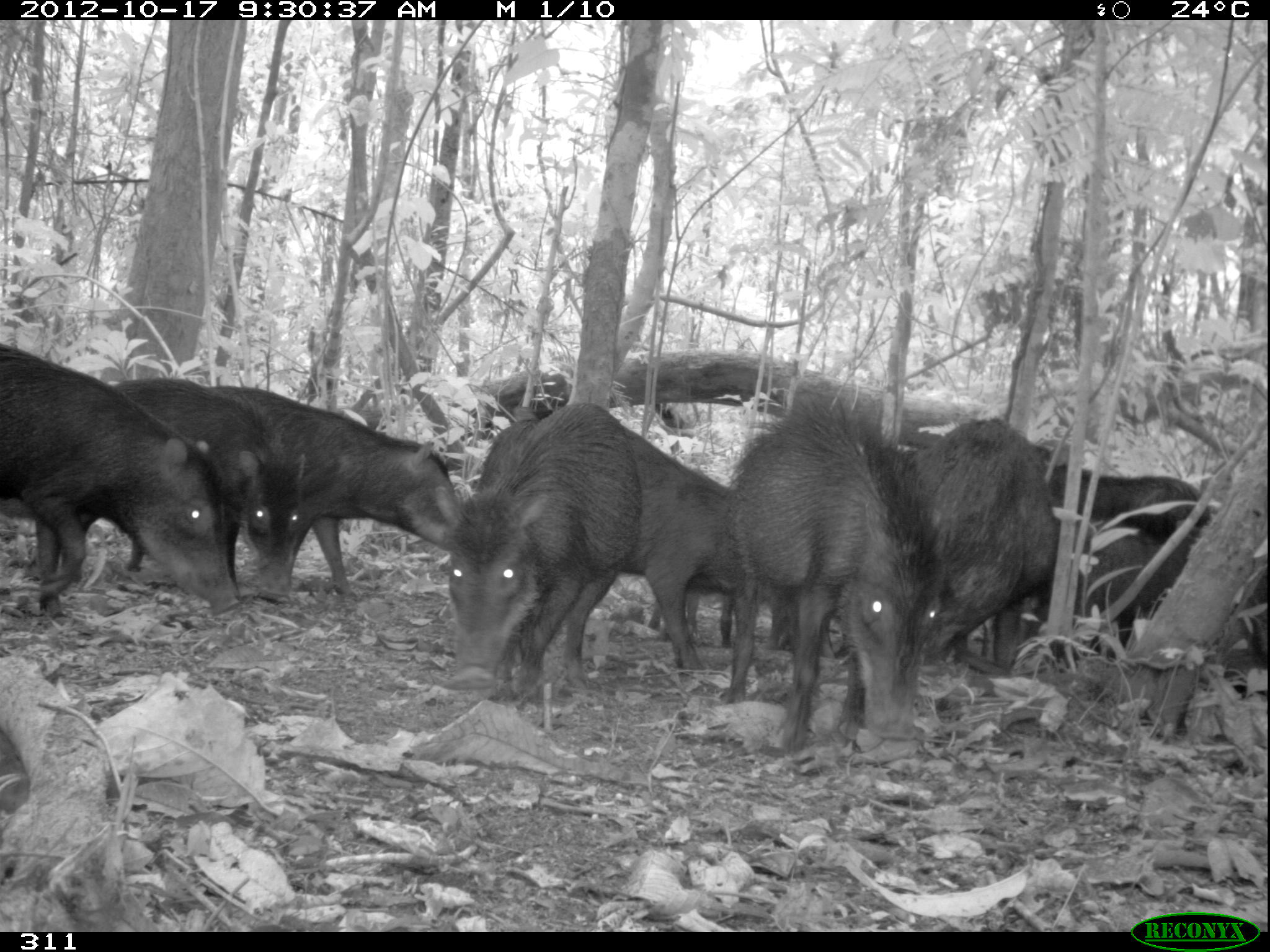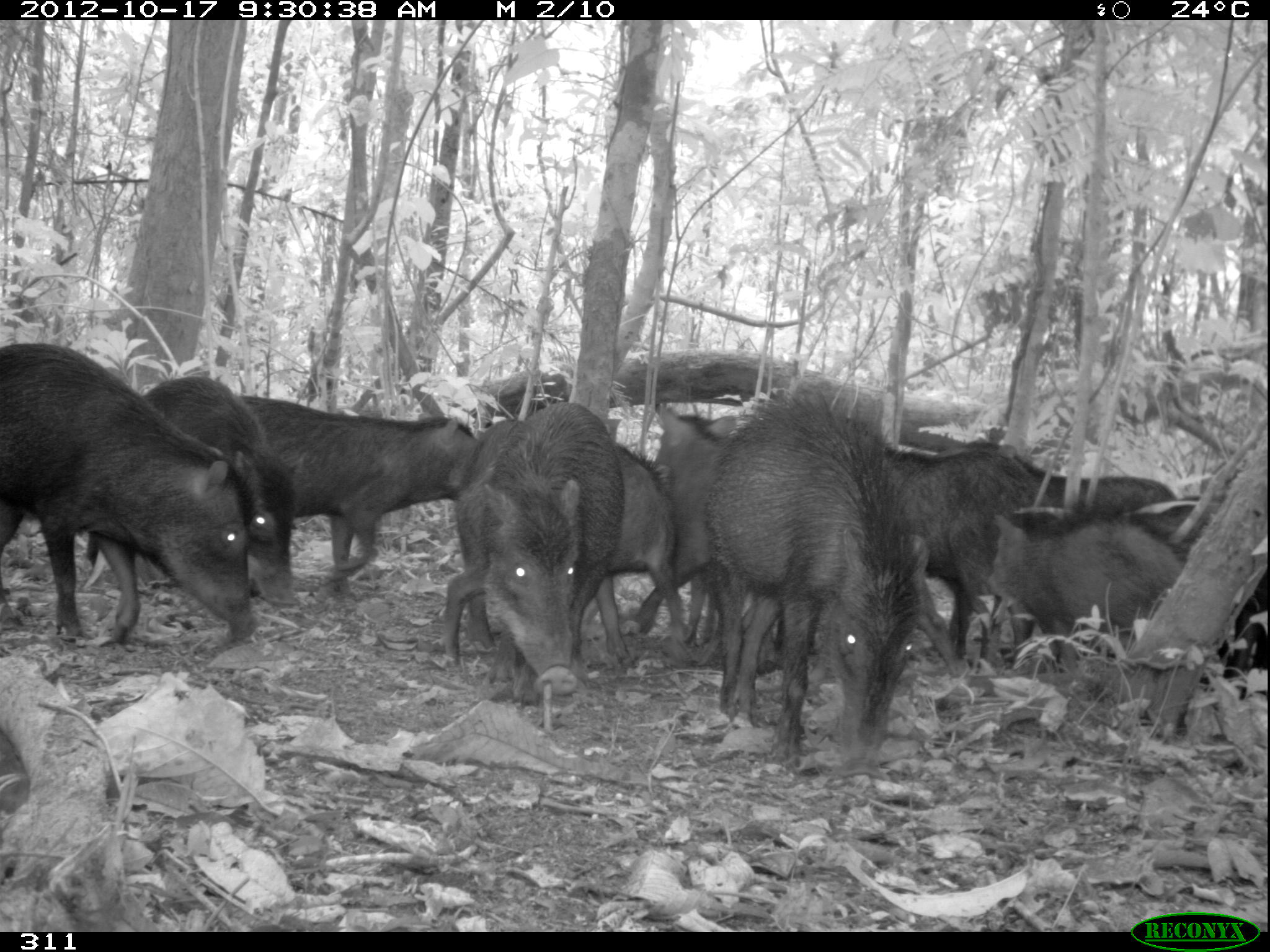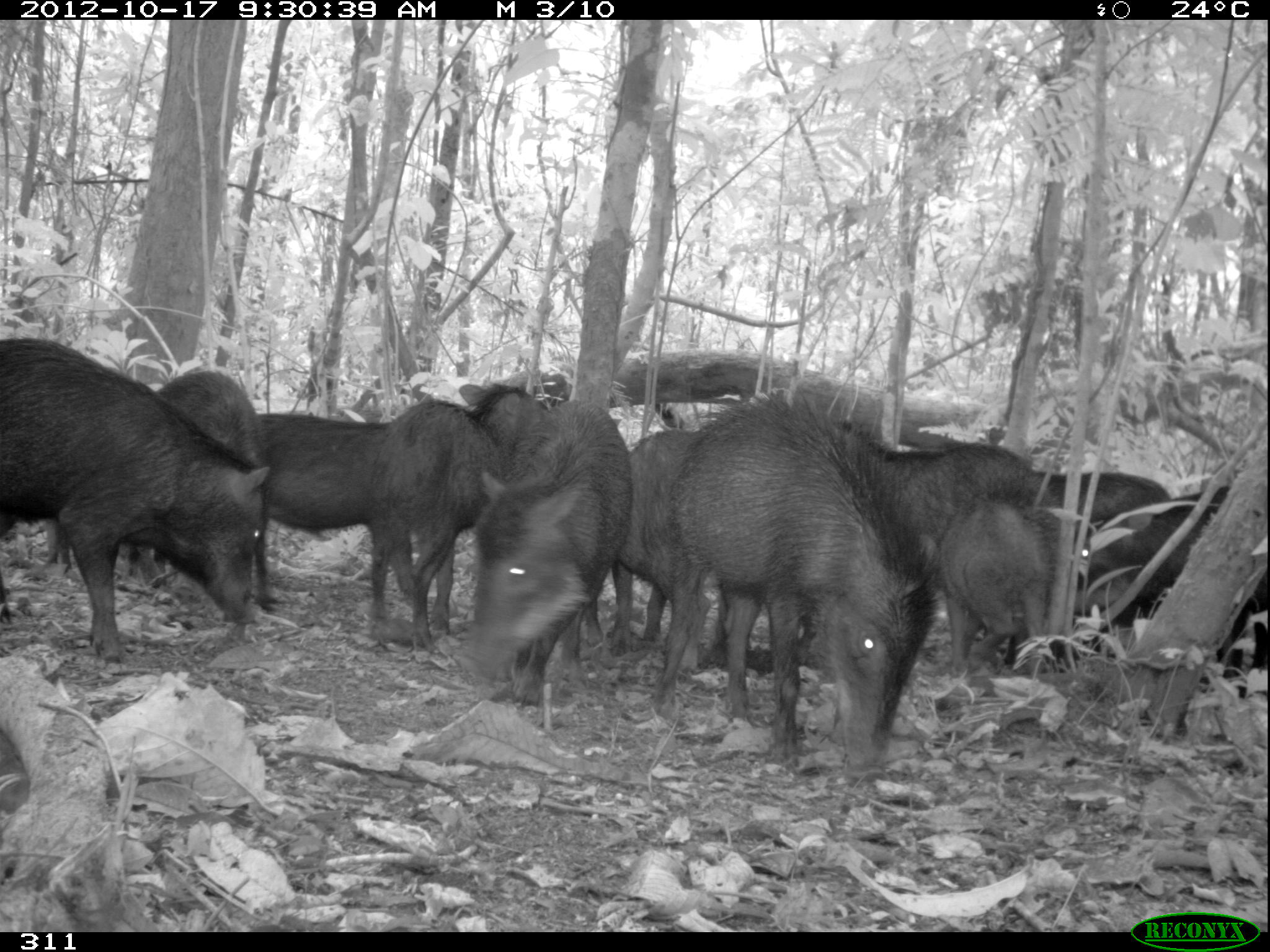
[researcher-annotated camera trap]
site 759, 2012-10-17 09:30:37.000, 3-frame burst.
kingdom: Animalia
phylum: Chordata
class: Mammalia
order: Artiodactyla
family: Tayassuidae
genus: Tayassu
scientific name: Tayassu pecari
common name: white-lipped peccary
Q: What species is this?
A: Tayassu pecari (white-lipped peccary).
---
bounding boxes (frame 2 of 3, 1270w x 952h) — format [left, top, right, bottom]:
tayassu pecari: [704, 377, 922, 754]; [1, 341, 259, 647]; [438, 416, 686, 666]; [235, 395, 478, 602]; [85, 377, 299, 605]; [478, 401, 625, 700]; [879, 446, 1051, 677]; [640, 401, 782, 675]; [988, 507, 1186, 670]; [961, 435, 1178, 518]; [1110, 499, 1210, 566]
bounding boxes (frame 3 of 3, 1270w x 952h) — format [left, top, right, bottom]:
tayassu pecari: [657, 392, 934, 781]; [1, 341, 273, 651]; [41, 370, 269, 609]; [466, 396, 632, 705]; [368, 372, 546, 652]; [1072, 487, 1264, 681]; [603, 428, 729, 664]; [915, 492, 1058, 671]; [256, 410, 383, 533]; [855, 434, 1046, 511]; [1029, 470, 1166, 523]